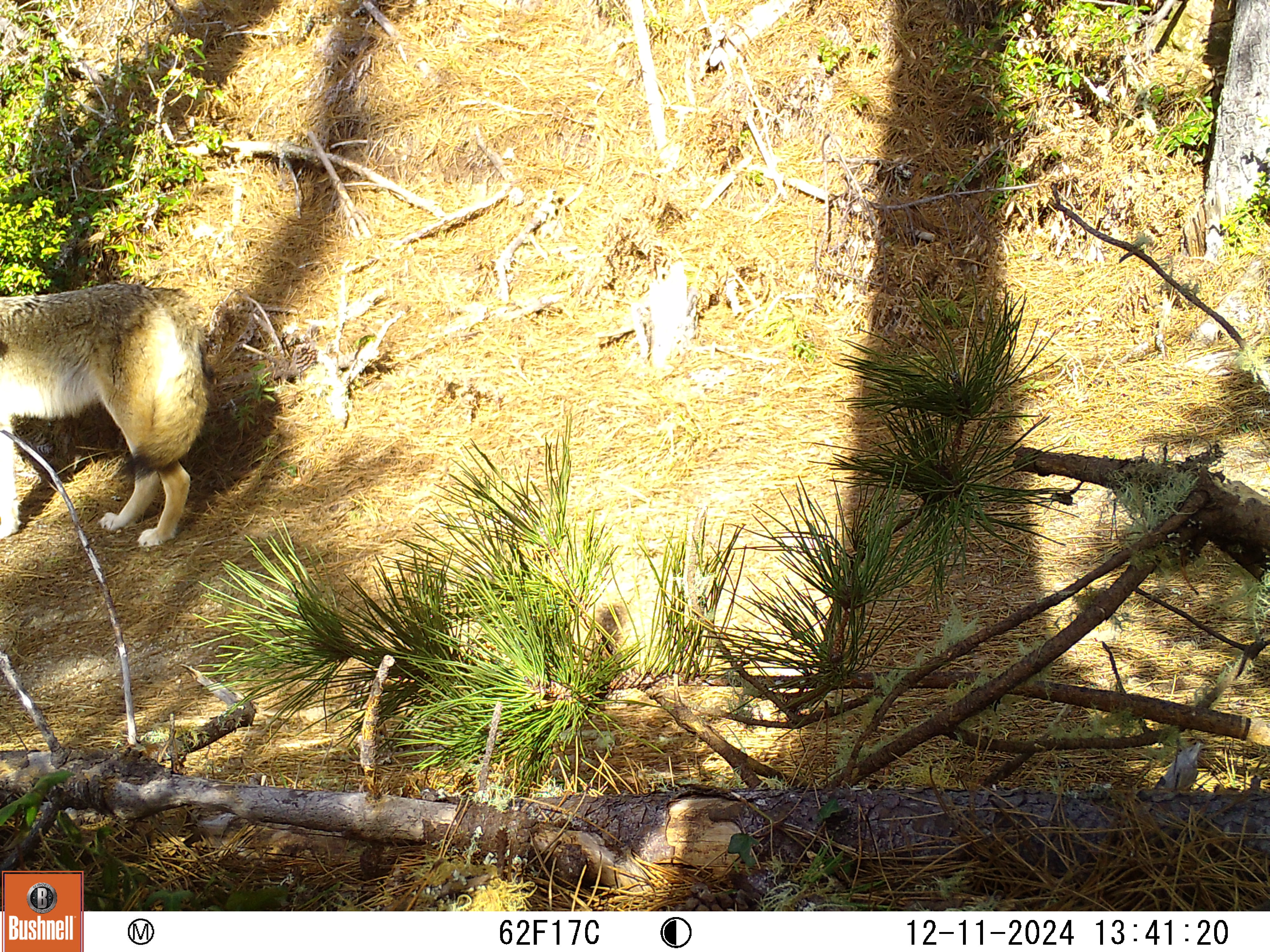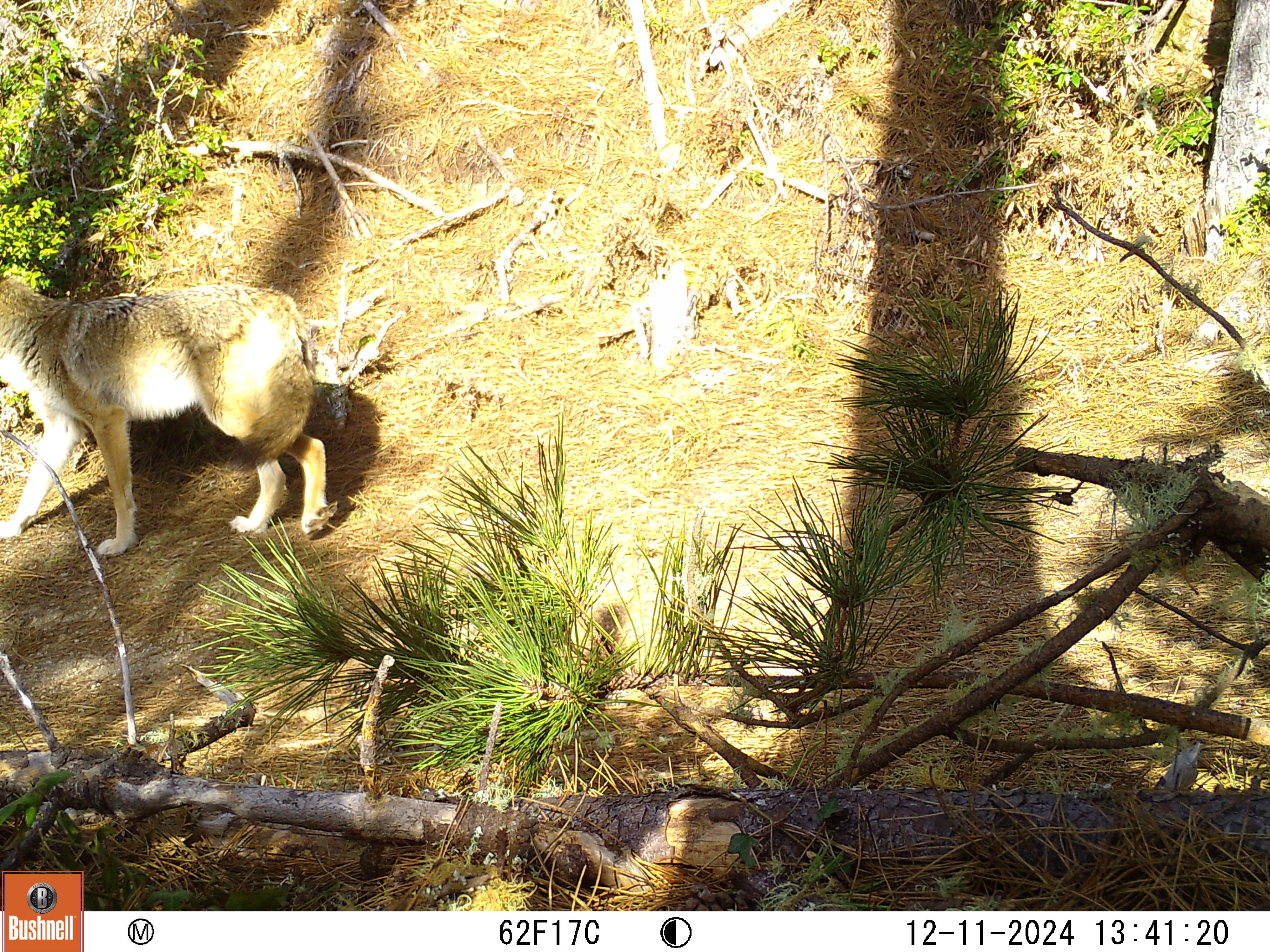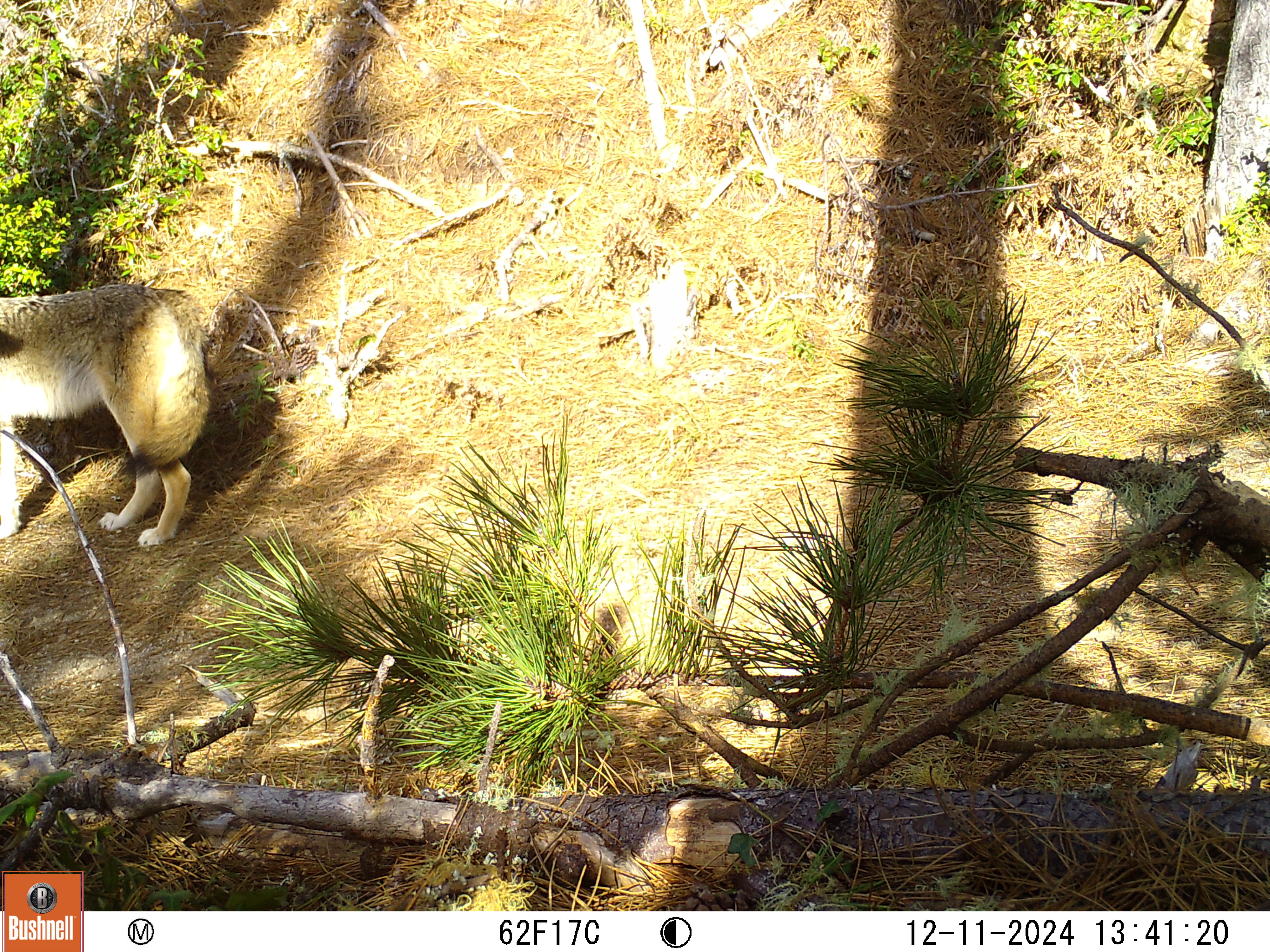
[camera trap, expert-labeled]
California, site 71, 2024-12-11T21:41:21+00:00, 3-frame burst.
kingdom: Animalia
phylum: Chordata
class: Mammalia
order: Carnivora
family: Canidae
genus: Canis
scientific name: Canis latrans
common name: coyote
Coyote (Canis latrans).